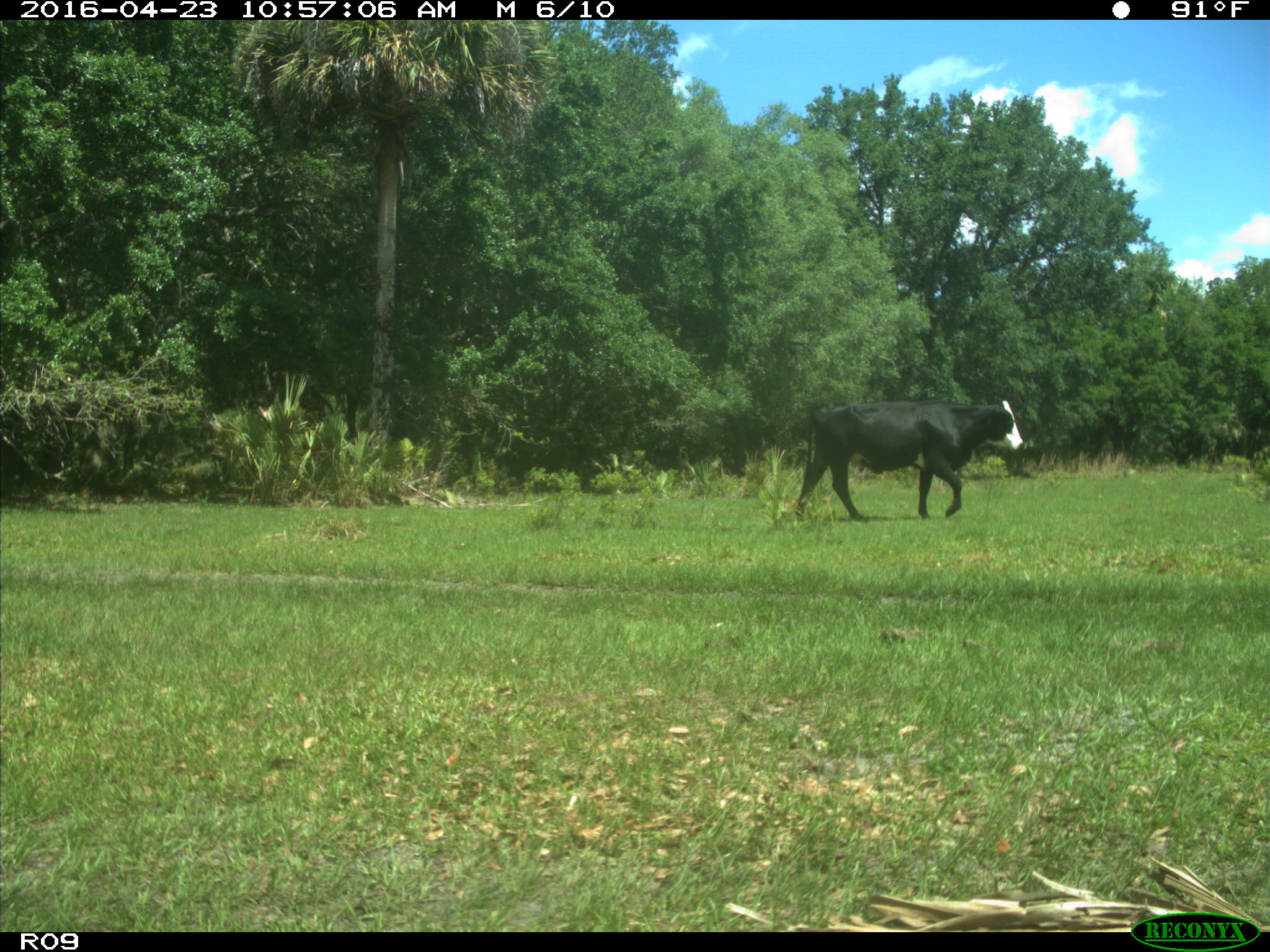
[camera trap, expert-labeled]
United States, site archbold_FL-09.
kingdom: Animalia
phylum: Chordata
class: Mammalia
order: Artiodactyla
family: Bovidae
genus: Bos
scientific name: Bos taurus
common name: domestic cow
Bos taurus (domestic cow).